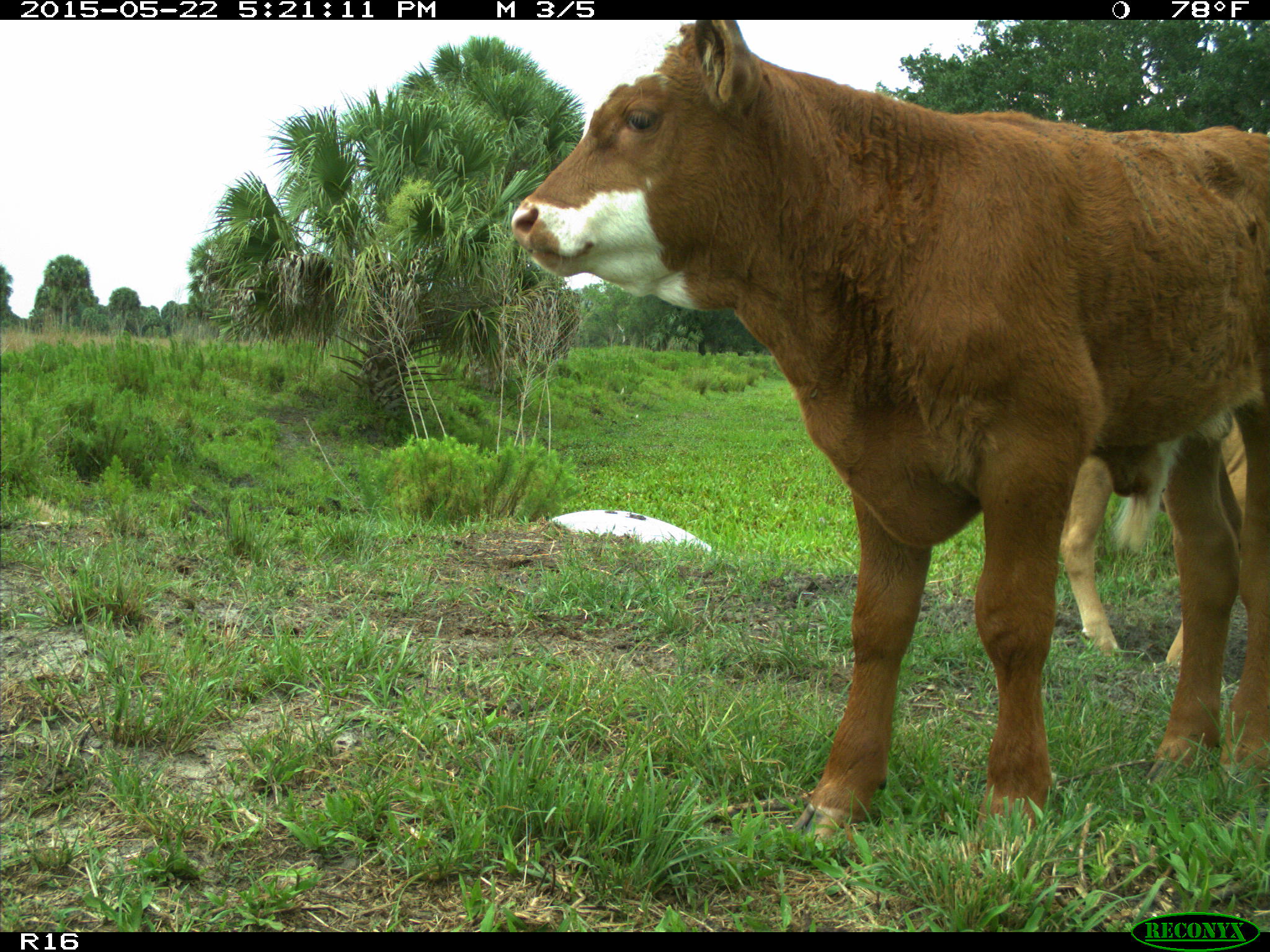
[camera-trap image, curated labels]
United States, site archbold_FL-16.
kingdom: Animalia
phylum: Chordata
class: Mammalia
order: Artiodactyla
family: Bovidae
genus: Bos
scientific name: Bos taurus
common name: domestic cow